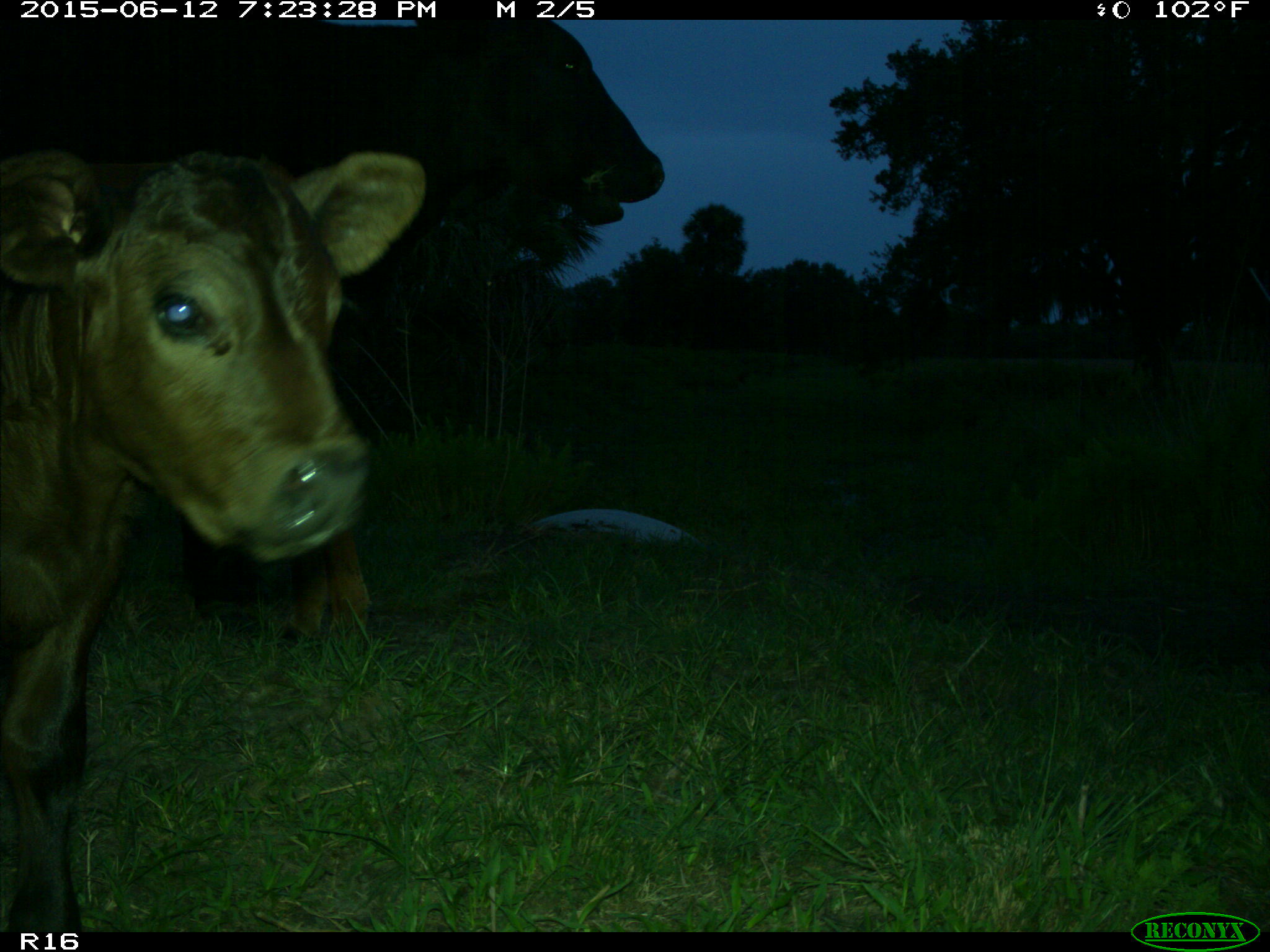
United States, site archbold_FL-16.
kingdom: Animalia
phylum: Chordata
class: Mammalia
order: Artiodactyla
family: Bovidae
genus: Bos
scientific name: Bos taurus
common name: domestic cow